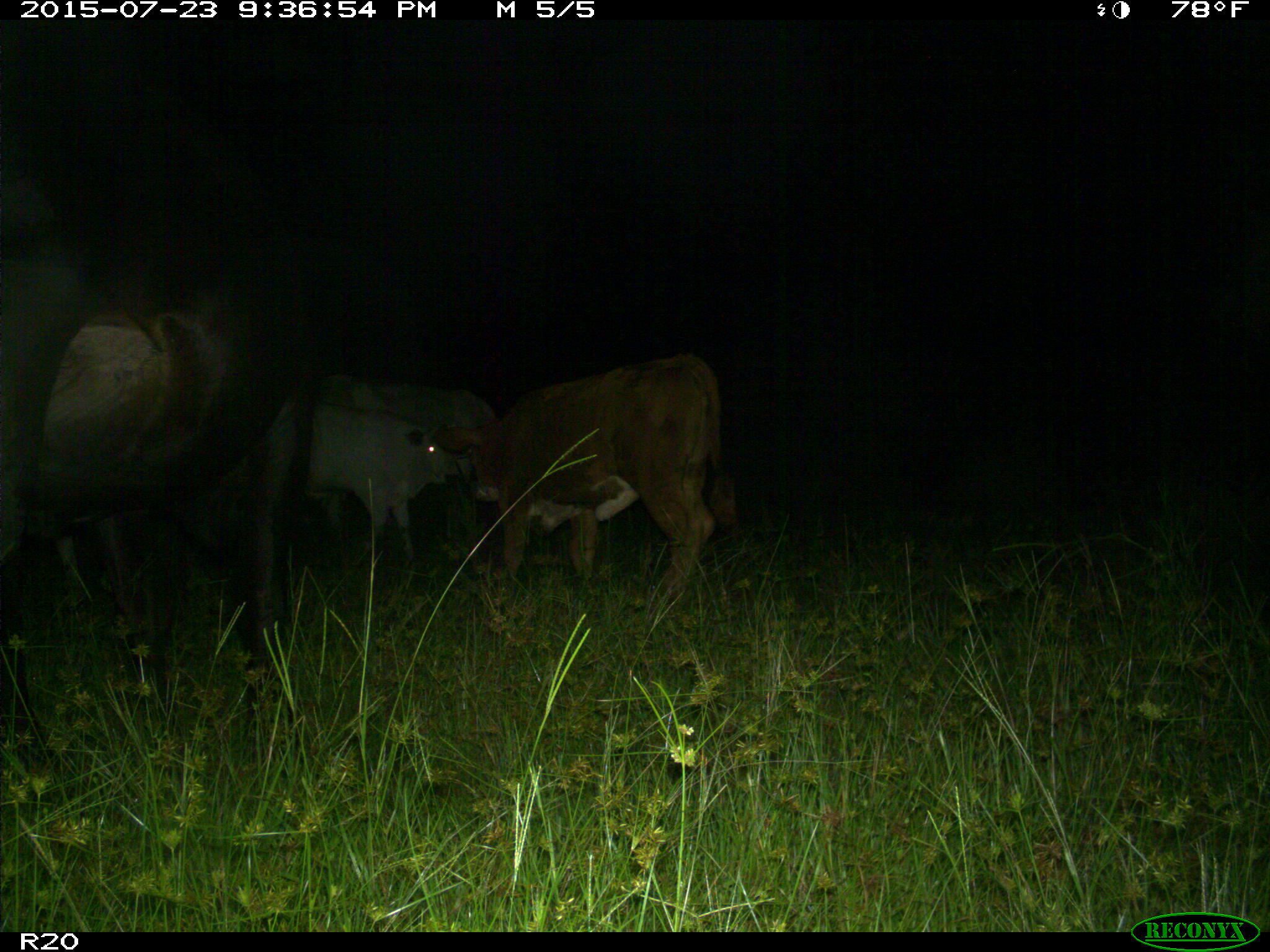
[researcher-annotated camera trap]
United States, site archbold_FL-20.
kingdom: Animalia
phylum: Chordata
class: Mammalia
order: Artiodactyla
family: Bovidae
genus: Bos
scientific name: Bos taurus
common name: domestic cow